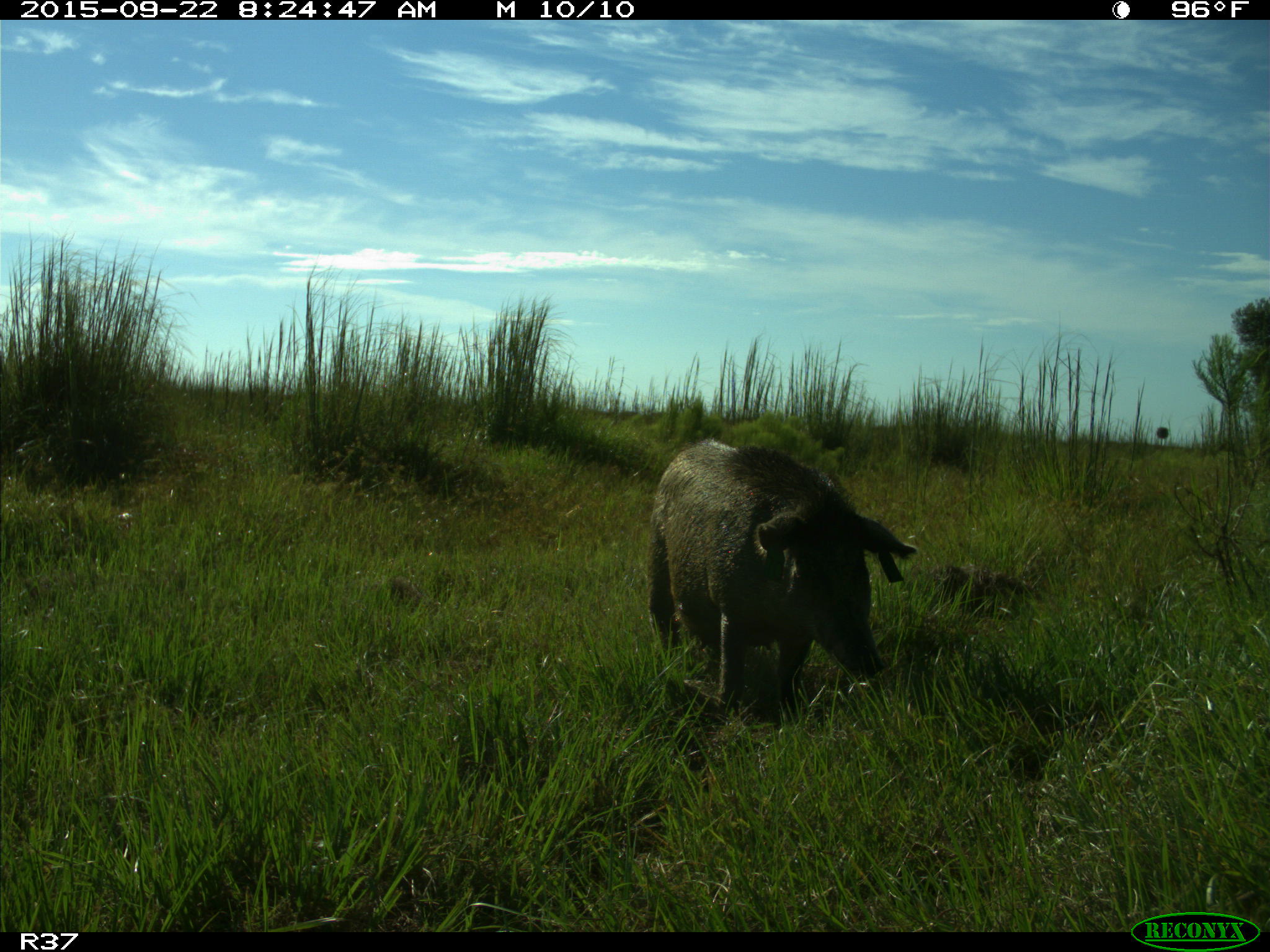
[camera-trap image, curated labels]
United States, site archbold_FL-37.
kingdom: Animalia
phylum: Chordata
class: Mammalia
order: Artiodactyla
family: Suidae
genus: Sus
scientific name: Sus scrofa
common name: wild boar